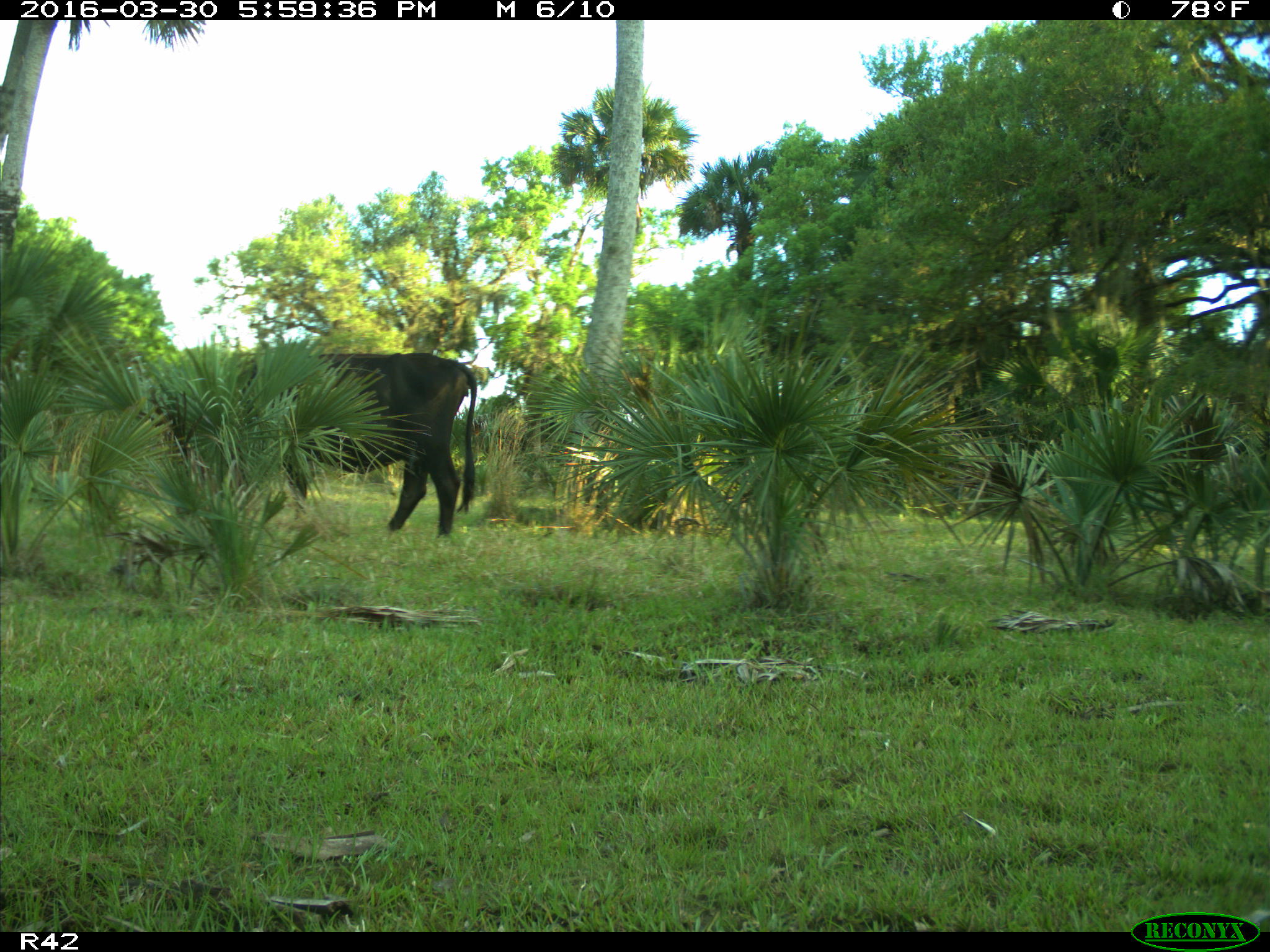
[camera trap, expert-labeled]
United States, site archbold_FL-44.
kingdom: Animalia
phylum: Chordata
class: Mammalia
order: Artiodactyla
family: Bovidae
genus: Bos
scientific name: Bos taurus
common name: domestic cow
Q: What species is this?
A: Bos taurus (domestic cow).